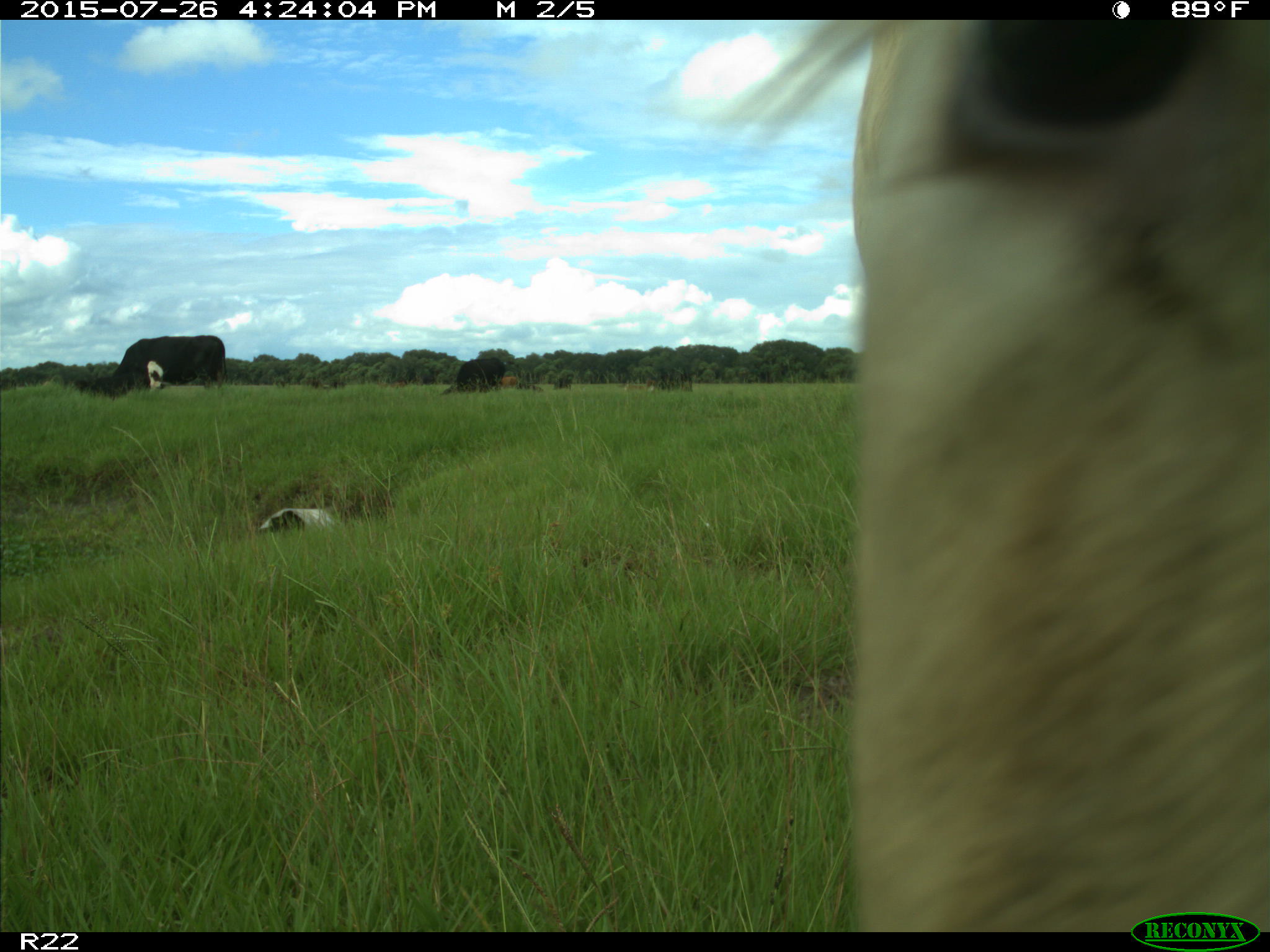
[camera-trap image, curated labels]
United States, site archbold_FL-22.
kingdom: Animalia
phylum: Chordata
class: Mammalia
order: Artiodactyla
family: Bovidae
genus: Bos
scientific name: Bos taurus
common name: domestic cow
Bos taurus (domestic cow).